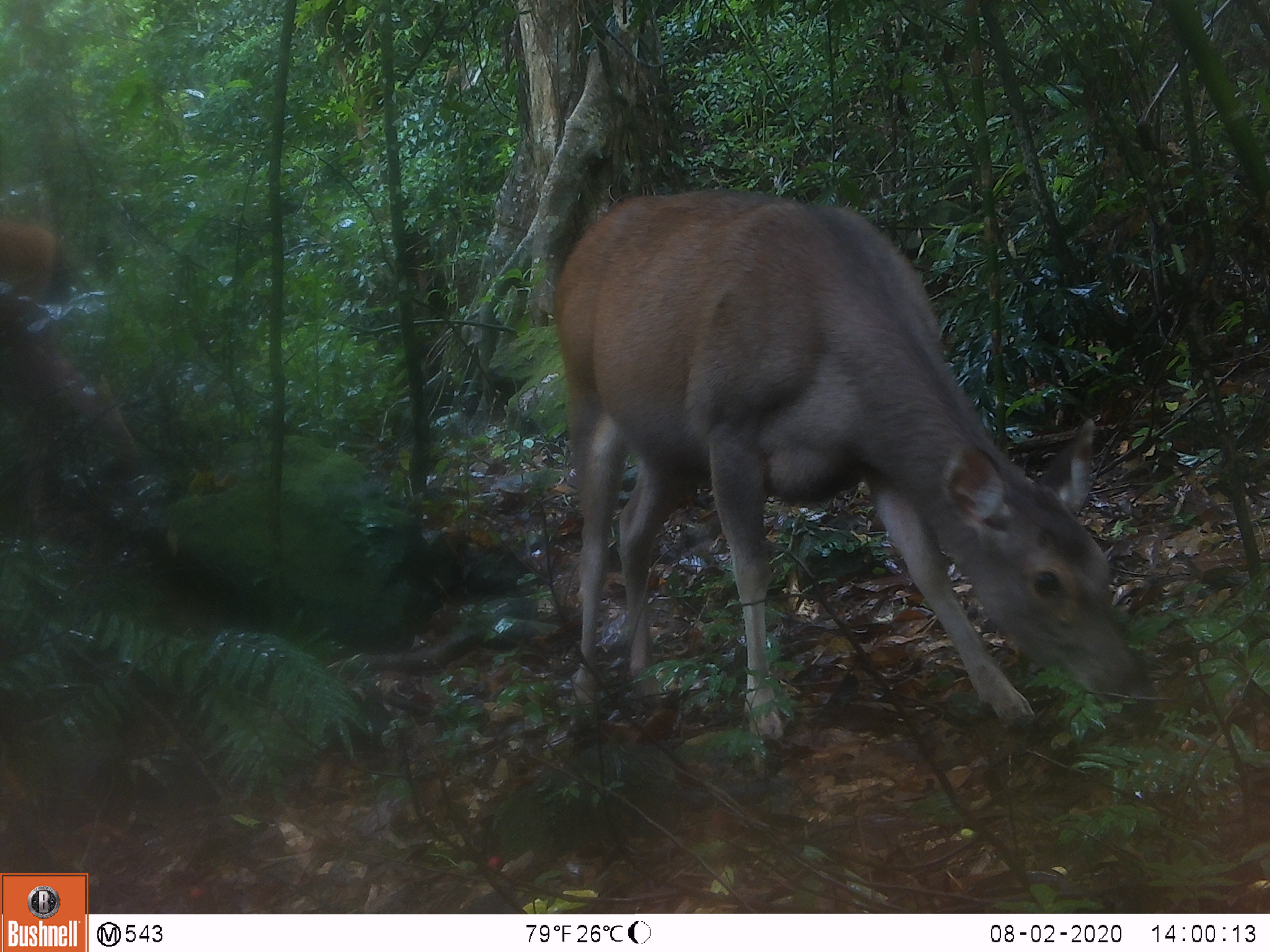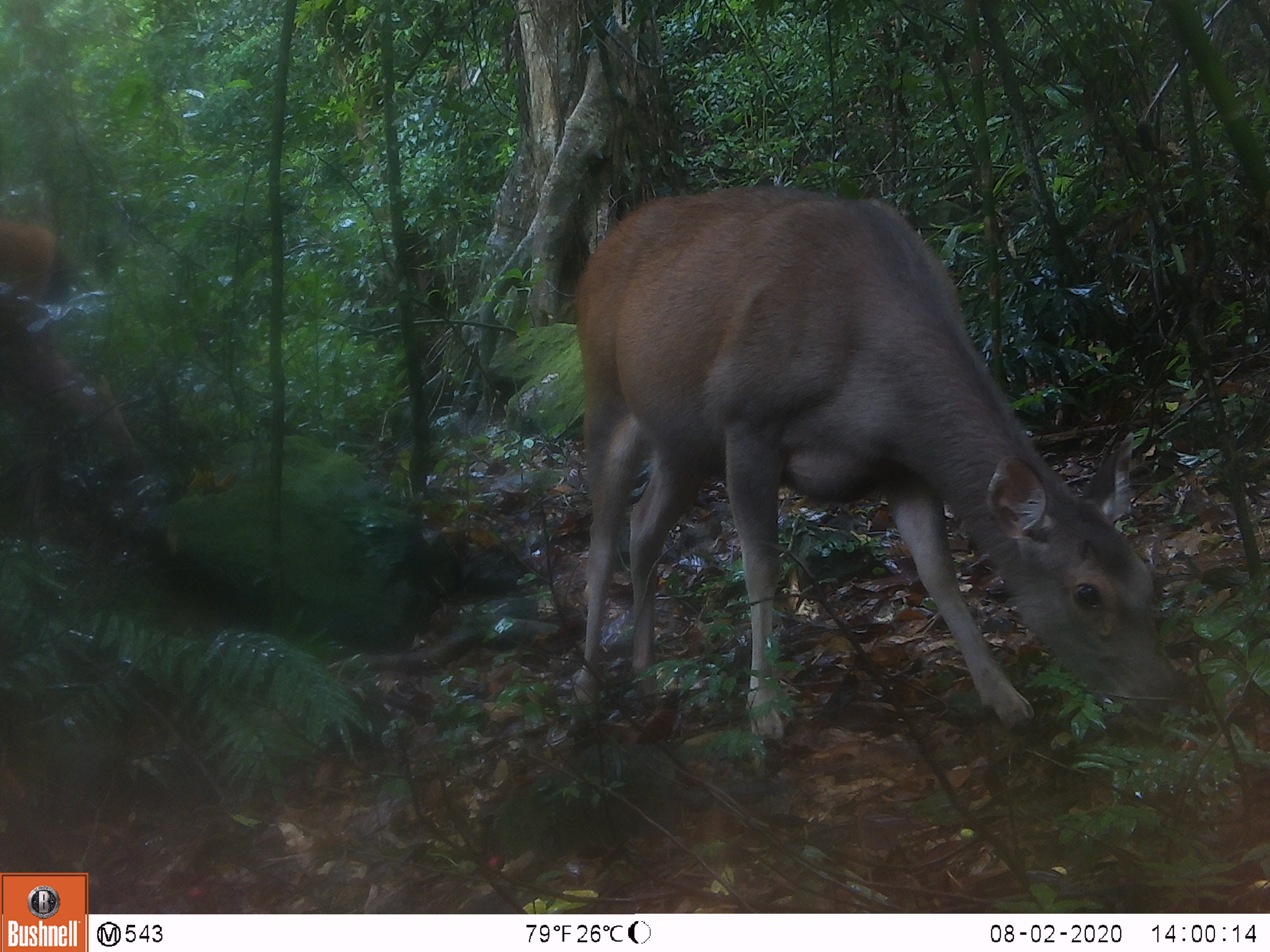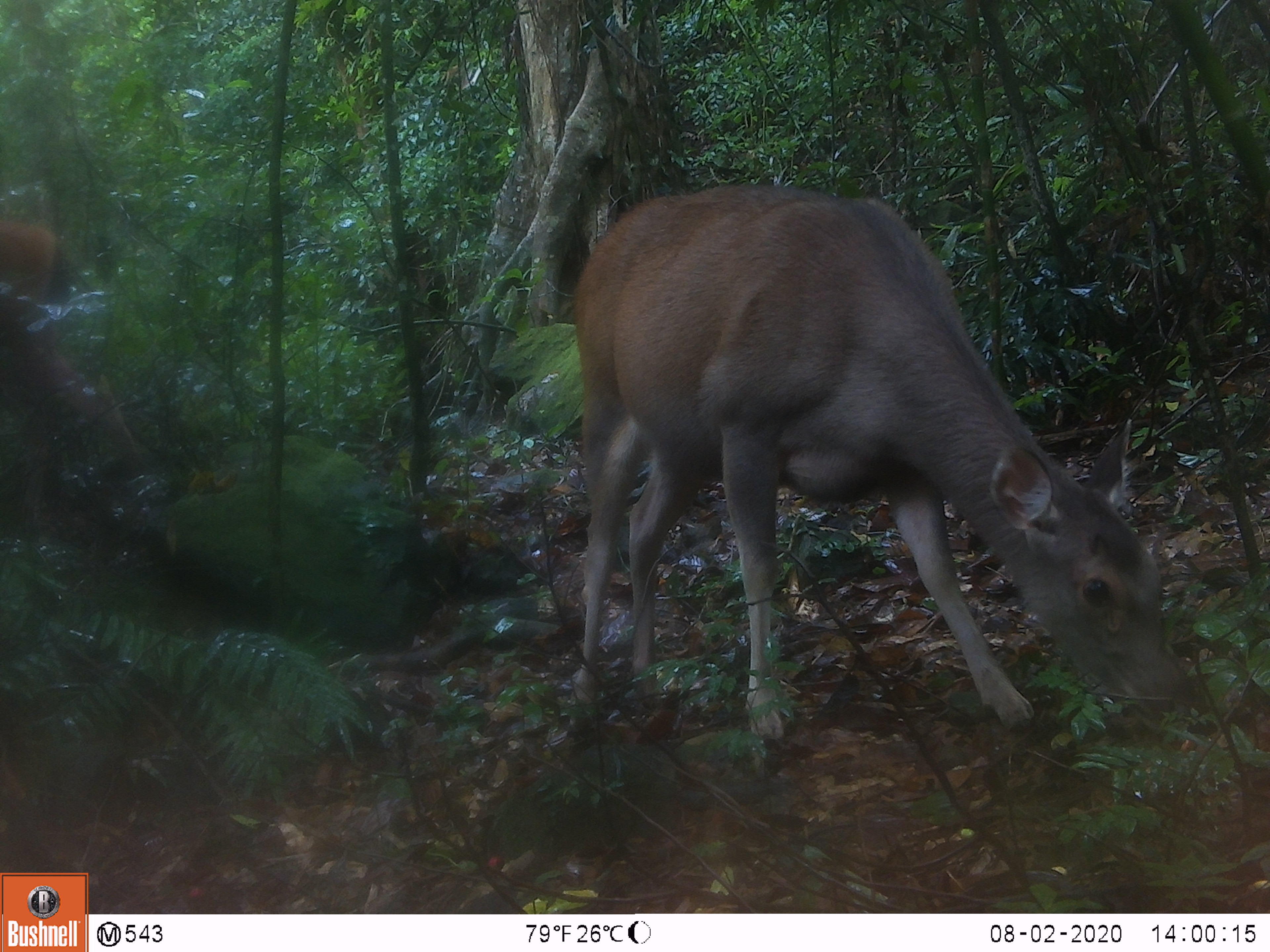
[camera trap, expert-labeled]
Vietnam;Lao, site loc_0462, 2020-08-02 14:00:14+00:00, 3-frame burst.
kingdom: Animalia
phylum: Chordata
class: Mammalia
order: Artiodactyla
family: Cervidae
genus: Rusa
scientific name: Rusa unicolor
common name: sambar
Sambar (Rusa unicolor). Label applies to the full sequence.